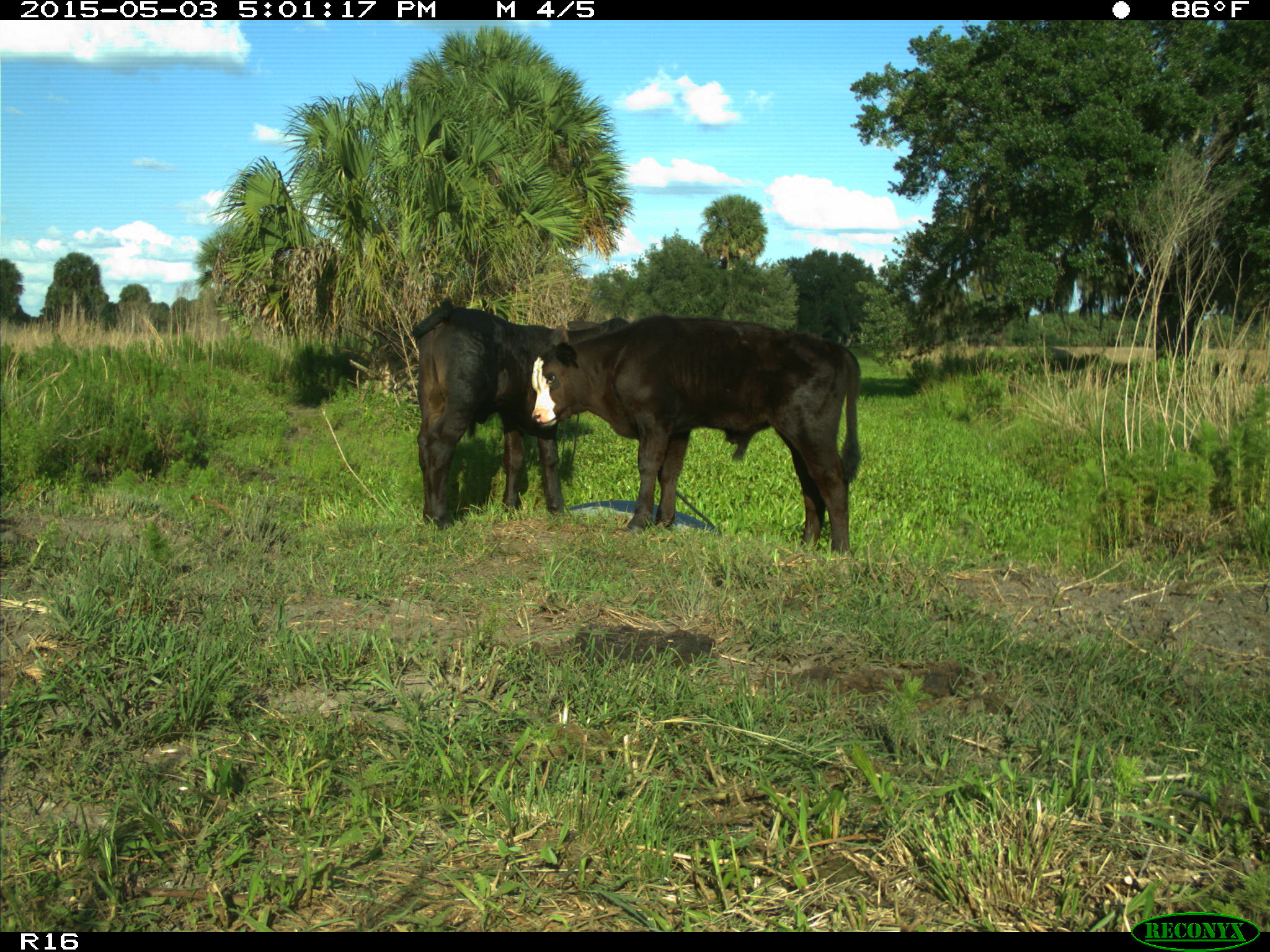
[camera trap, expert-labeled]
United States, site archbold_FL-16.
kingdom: Animalia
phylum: Chordata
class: Mammalia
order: Artiodactyla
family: Bovidae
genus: Bos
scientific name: Bos taurus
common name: domestic cow